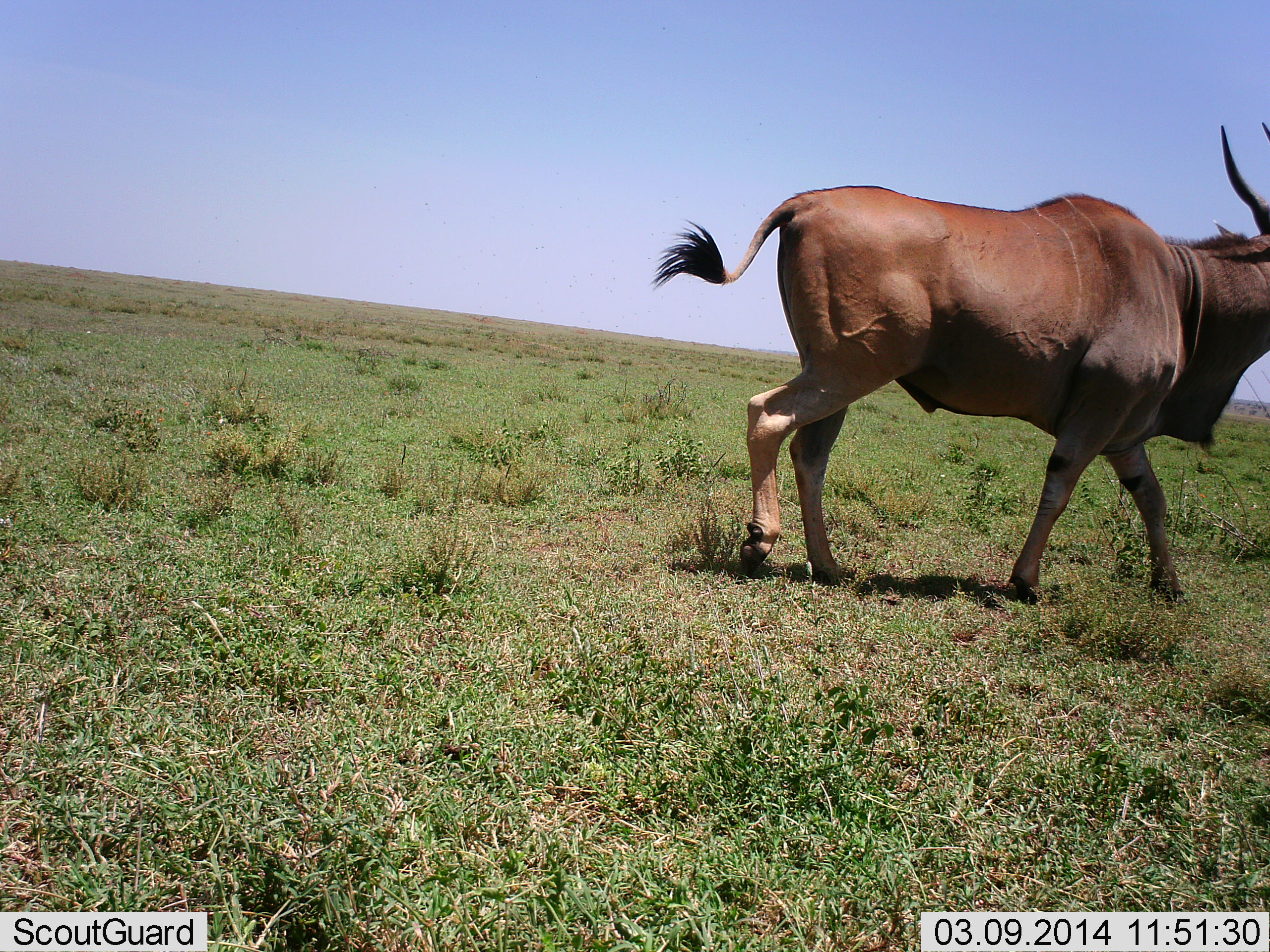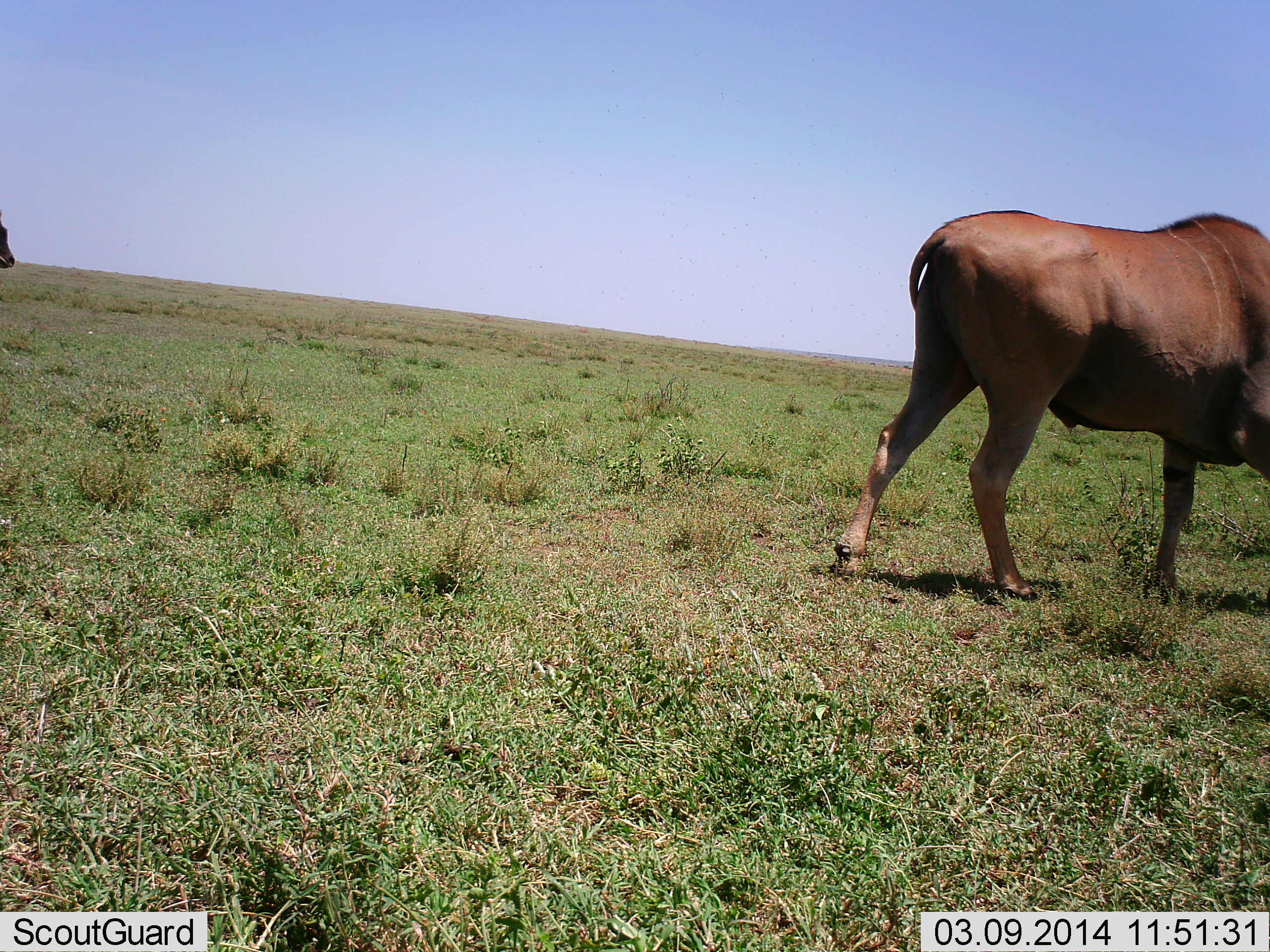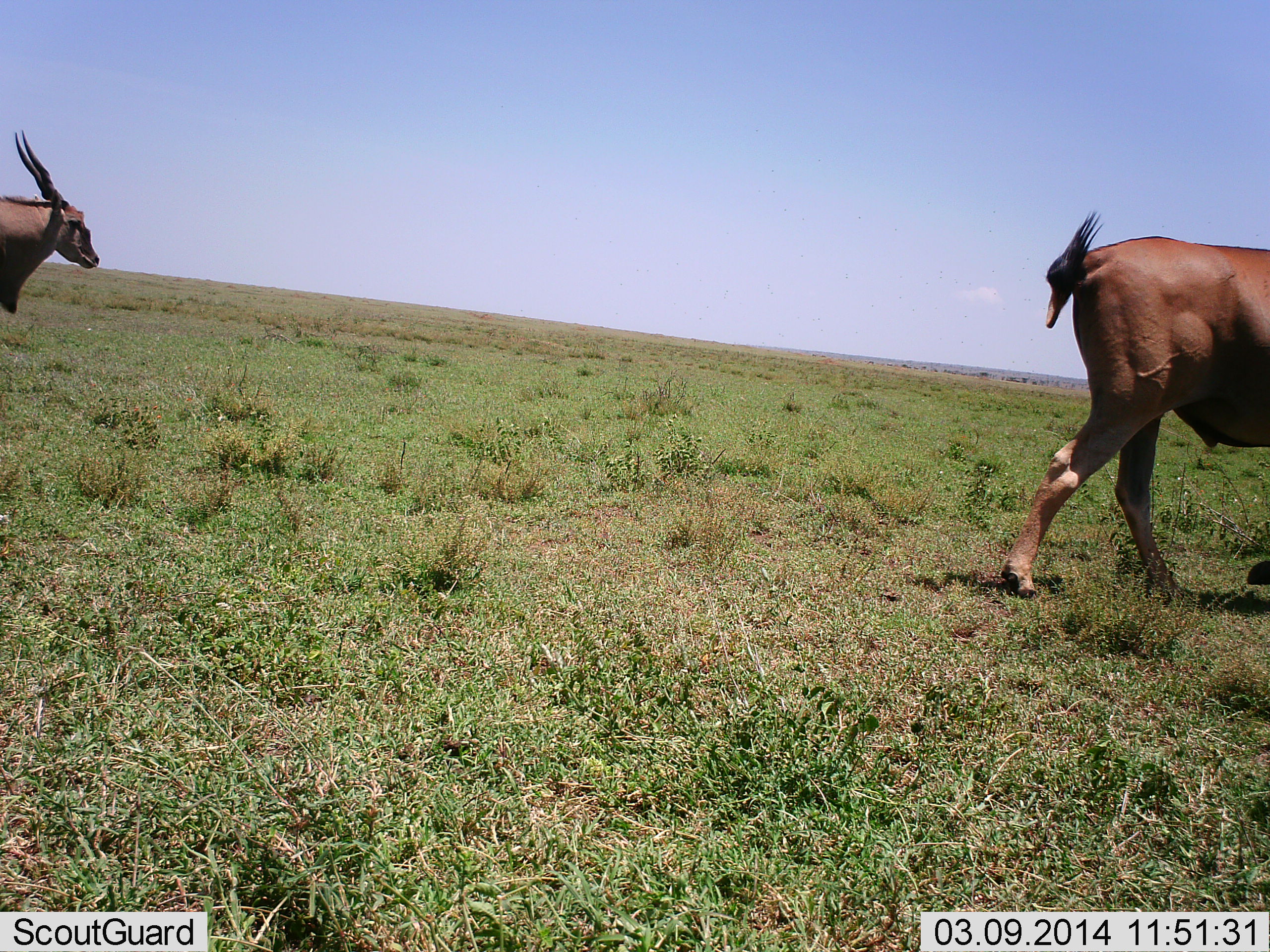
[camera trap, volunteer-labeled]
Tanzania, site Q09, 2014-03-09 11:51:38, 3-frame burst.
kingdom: Animalia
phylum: Chordata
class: Mammalia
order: Artiodactyla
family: Bovidae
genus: Tragelaphus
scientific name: Tragelaphus oryx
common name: eland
Eland (Tragelaphus oryx), count 2. Behavior (volunteer vote fractions): standing 0%, resting 0%, moving 100%, interacting 0%. Young present (vote fraction): 0%. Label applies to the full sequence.